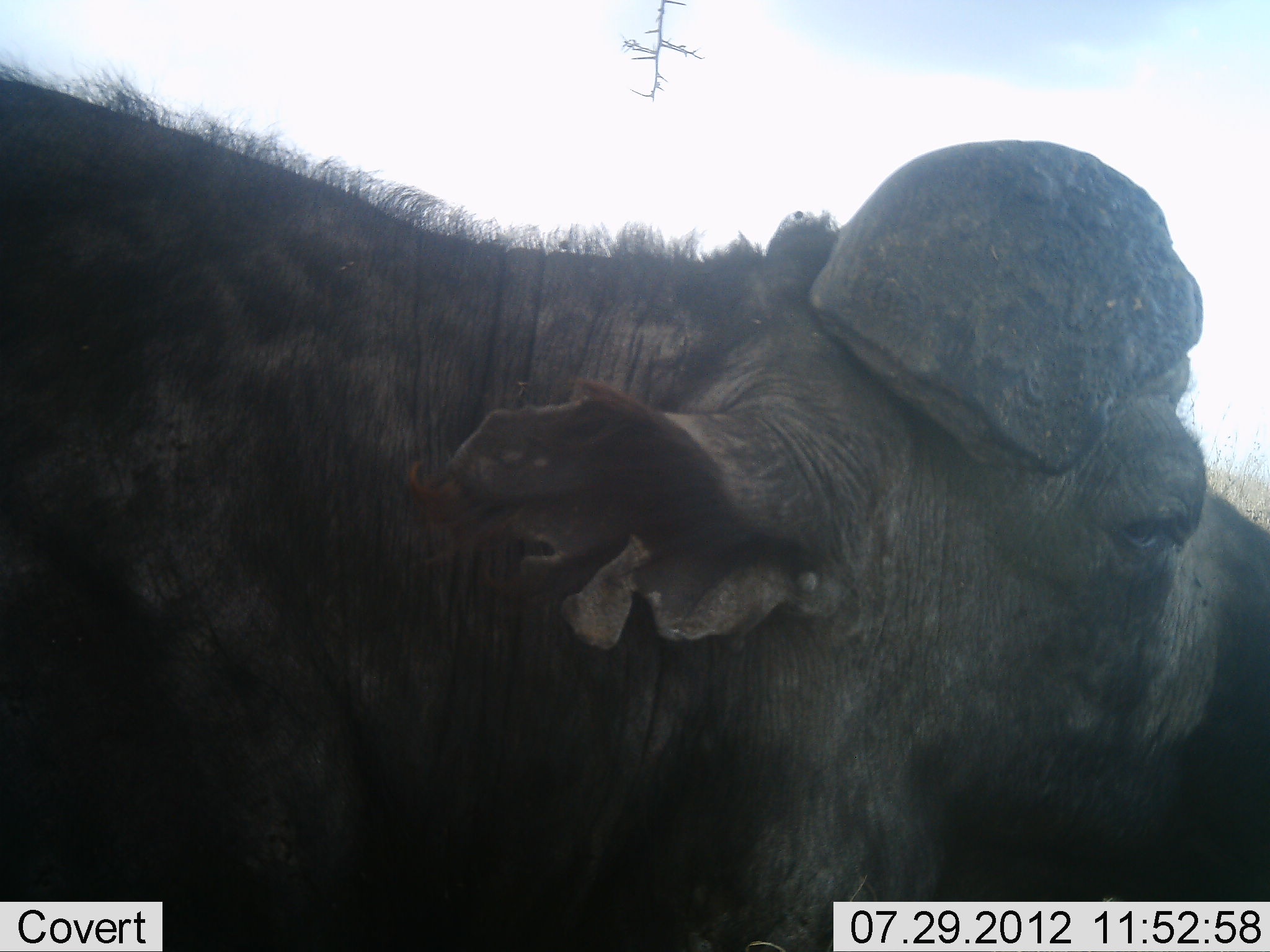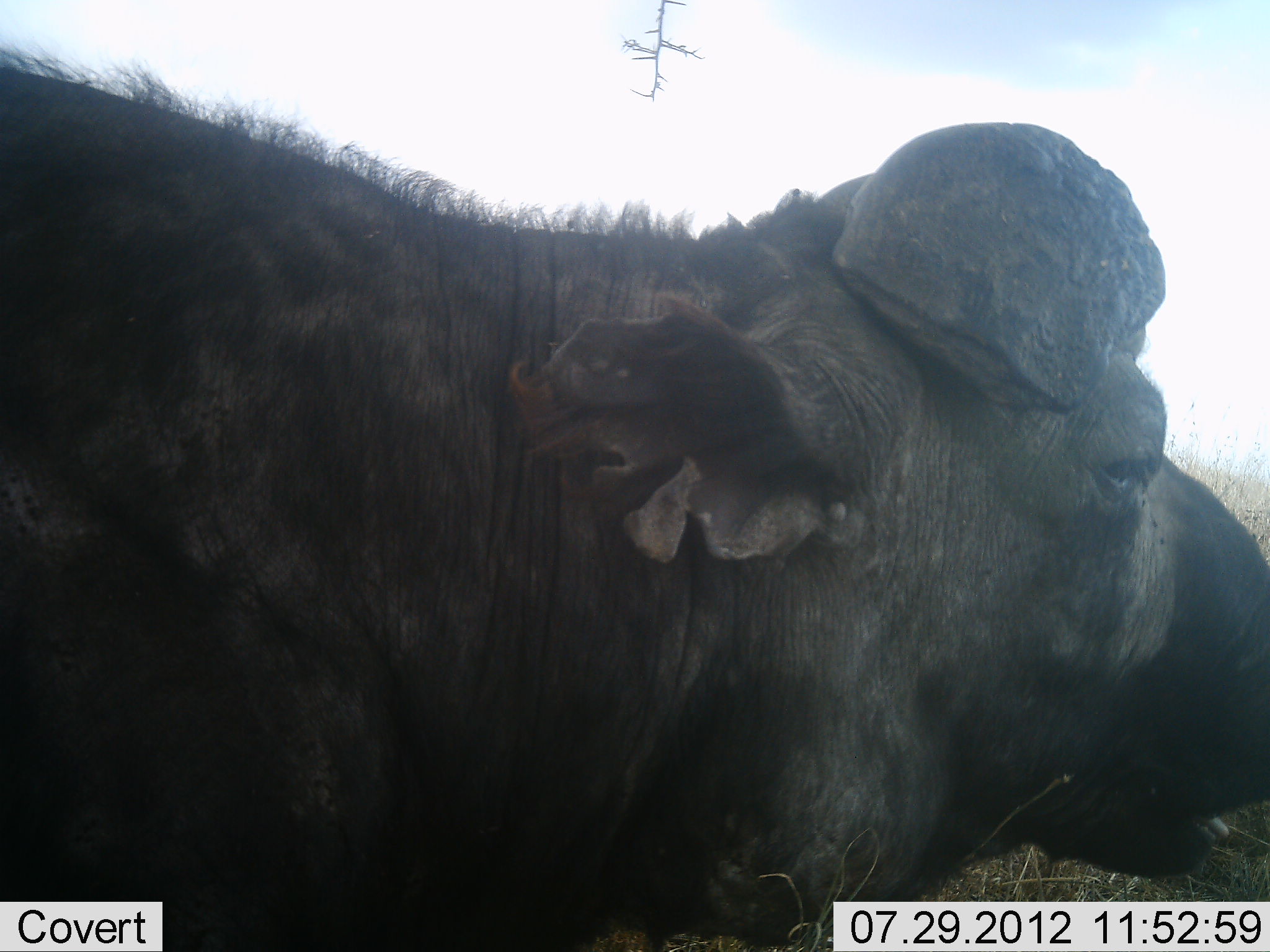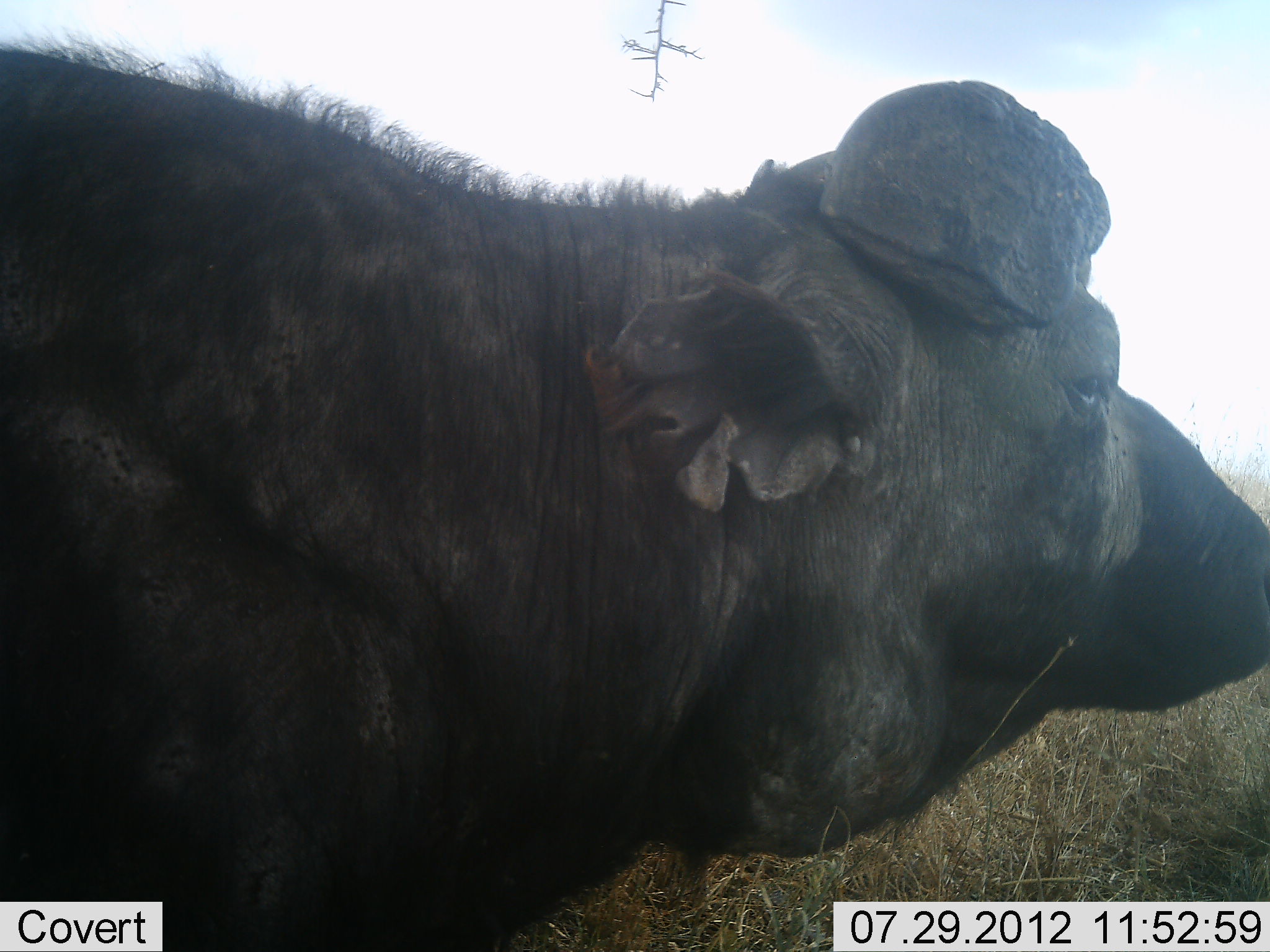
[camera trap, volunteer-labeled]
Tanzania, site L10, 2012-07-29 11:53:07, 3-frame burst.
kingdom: Animalia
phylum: Chordata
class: Mammalia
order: Artiodactyla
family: Bovidae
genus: Syncerus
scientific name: Syncerus caffer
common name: cape buffalo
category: buffalo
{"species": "buffalo (cape buffalo) (Syncerus caffer)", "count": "1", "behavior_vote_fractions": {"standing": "90%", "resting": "10%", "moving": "0%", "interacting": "0%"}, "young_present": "0%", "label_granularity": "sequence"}